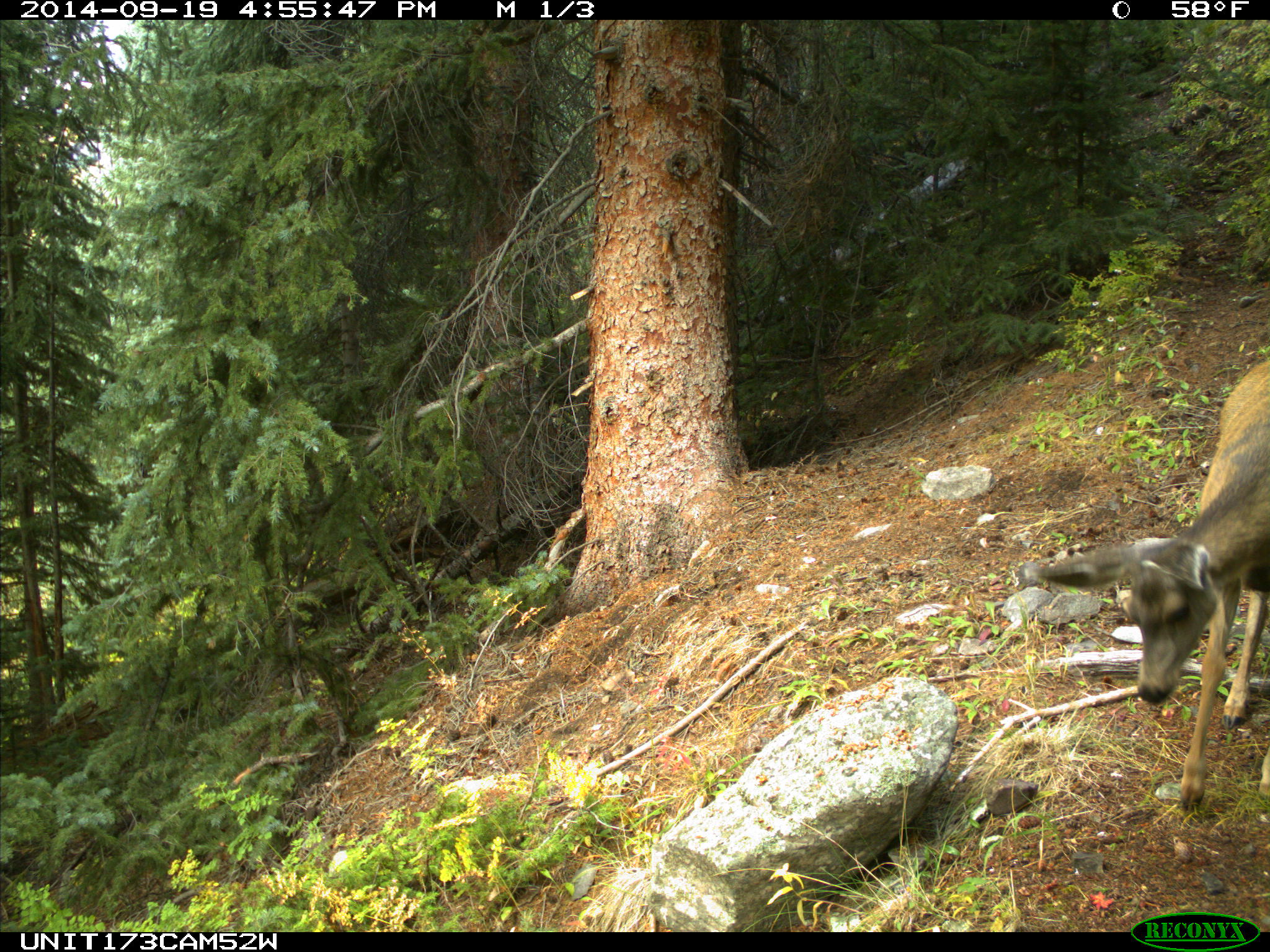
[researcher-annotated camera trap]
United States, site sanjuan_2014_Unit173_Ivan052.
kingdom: Animalia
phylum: Chordata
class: Mammalia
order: Artiodactyla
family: Cervidae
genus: Odocoileus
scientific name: Odocoileus hemionus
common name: mule deer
Odocoileus hemionus (mule deer).